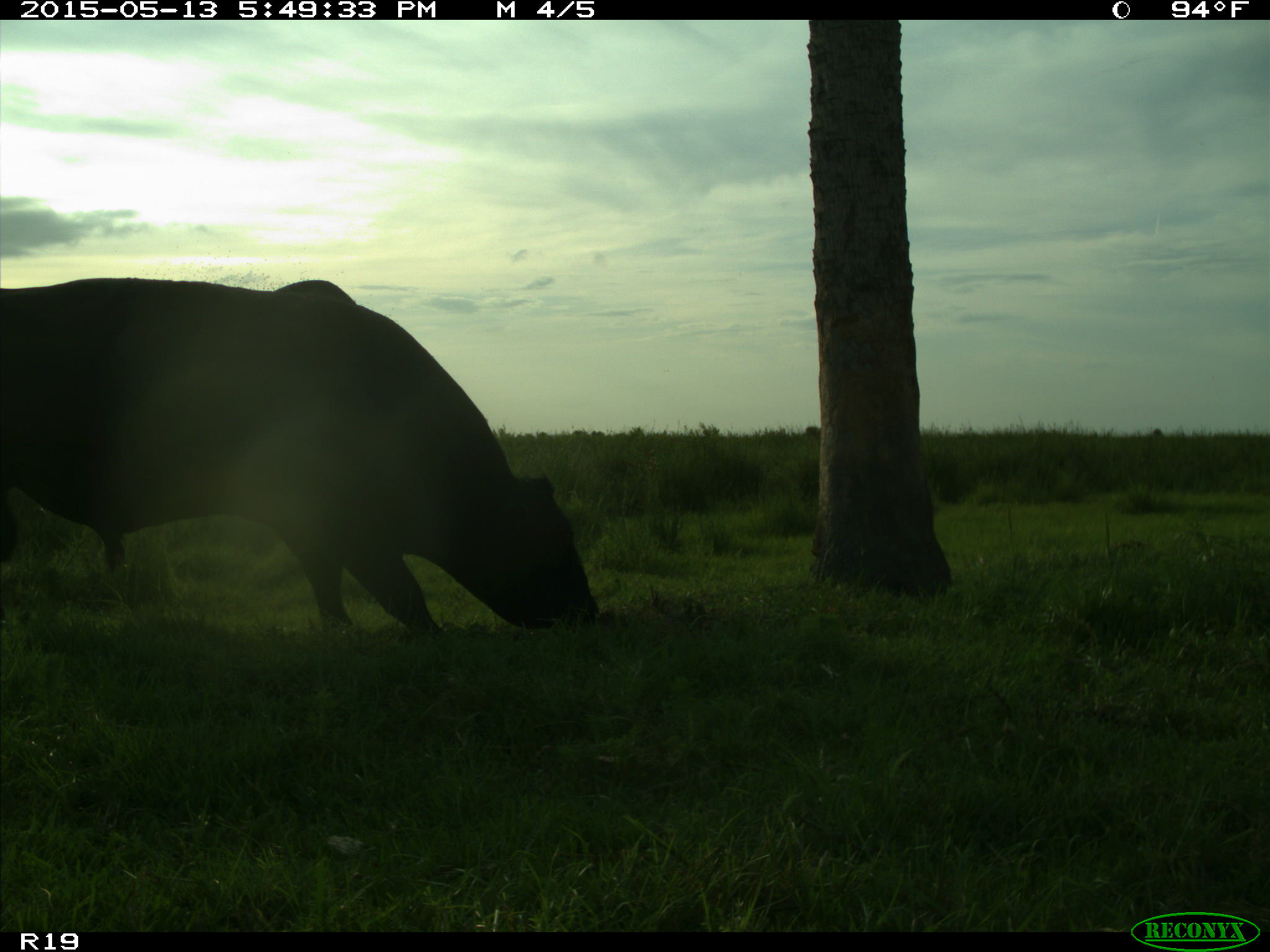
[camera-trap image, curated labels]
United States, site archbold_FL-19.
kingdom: Animalia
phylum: Chordata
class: Mammalia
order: Artiodactyla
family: Bovidae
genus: Bos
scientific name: Bos taurus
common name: domestic cow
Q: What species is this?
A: Bos taurus (domestic cow).